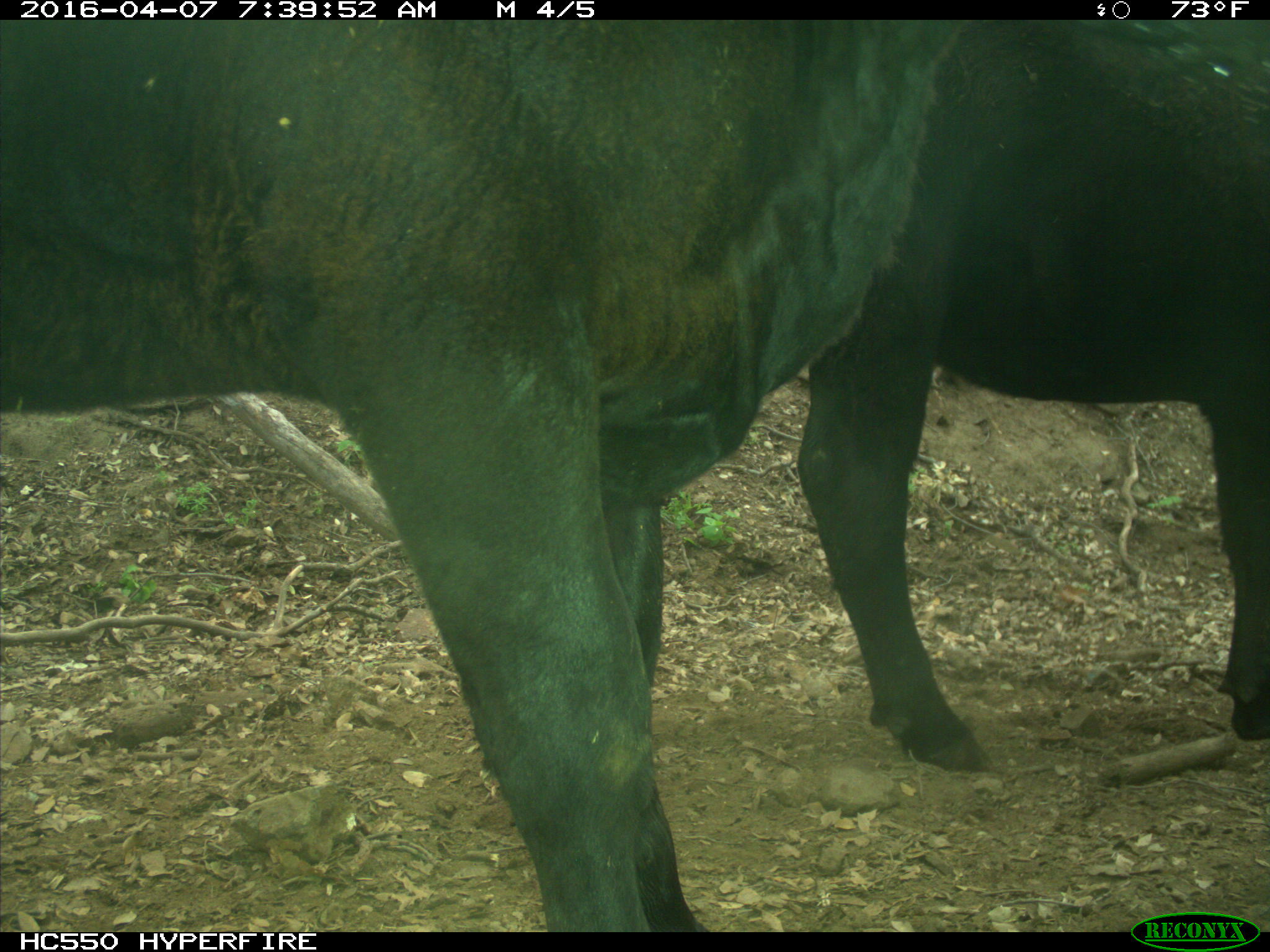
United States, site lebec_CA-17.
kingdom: Animalia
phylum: Chordata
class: Mammalia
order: Artiodactyla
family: Bovidae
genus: Bos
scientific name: Bos taurus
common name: domestic cow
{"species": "Bos taurus (domestic cow)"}